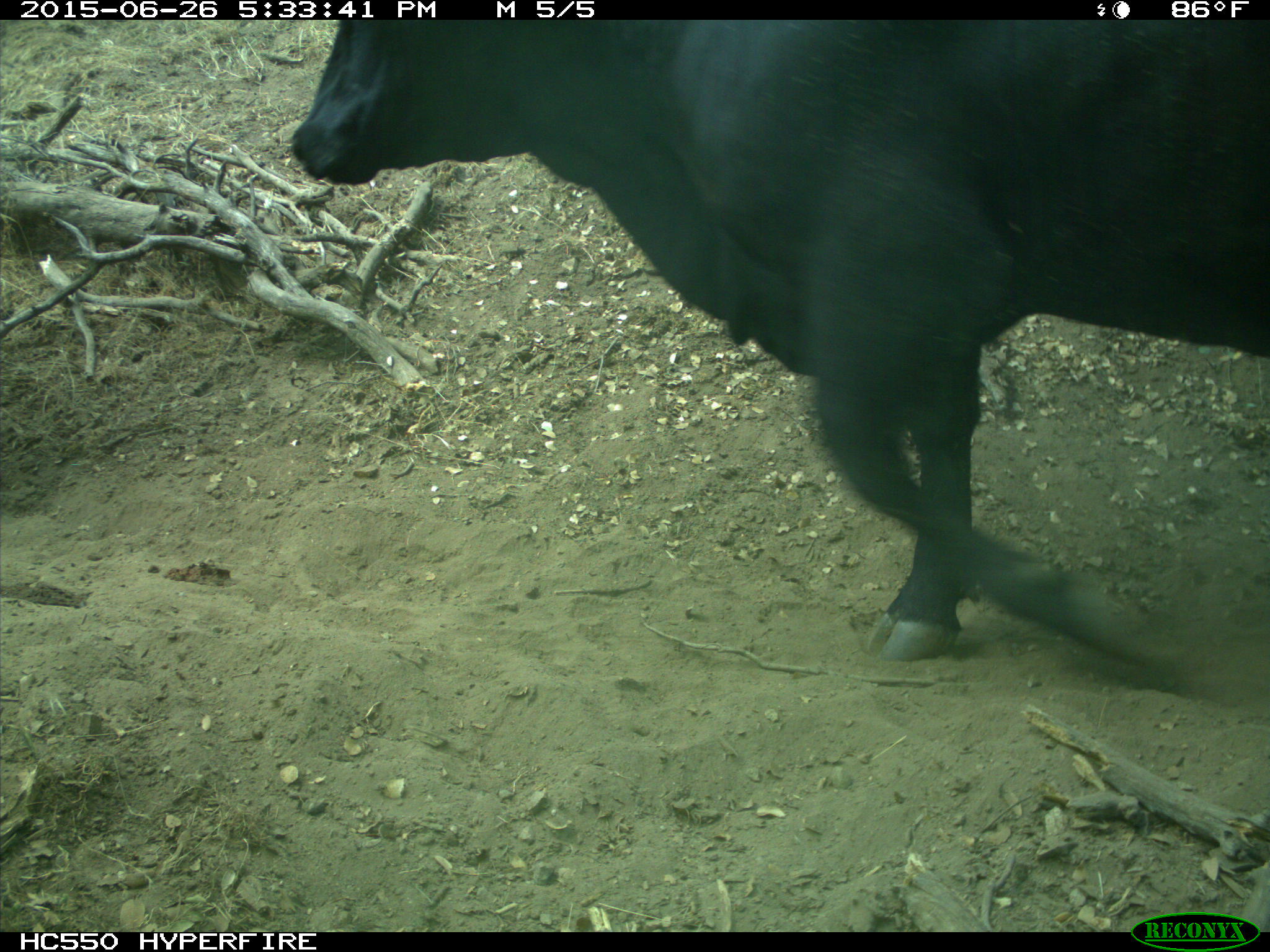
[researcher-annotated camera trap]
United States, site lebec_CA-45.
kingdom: Animalia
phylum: Chordata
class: Mammalia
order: Artiodactyla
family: Bovidae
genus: Bos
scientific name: Bos taurus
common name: domestic cow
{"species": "Bos taurus (domestic cow)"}